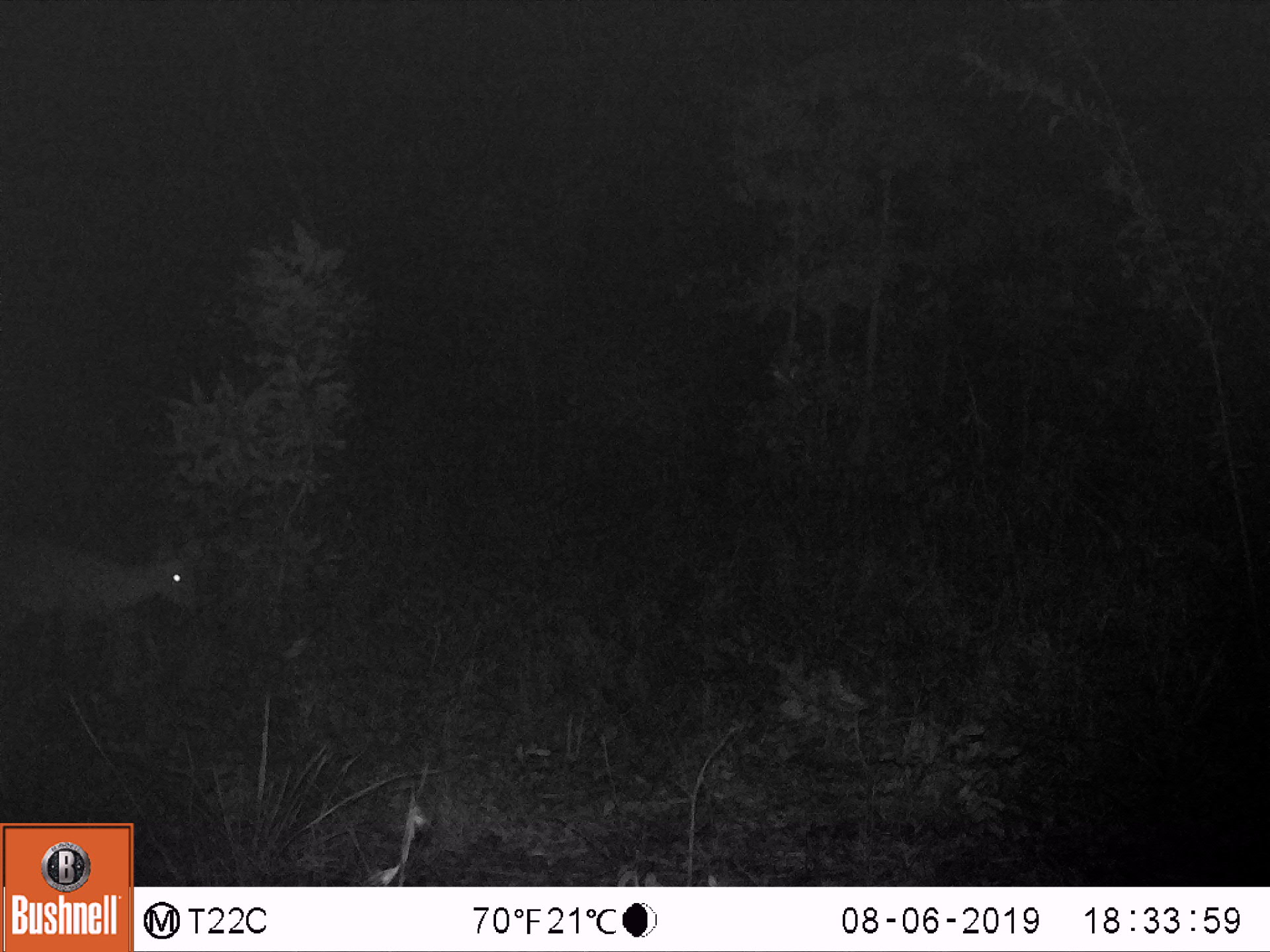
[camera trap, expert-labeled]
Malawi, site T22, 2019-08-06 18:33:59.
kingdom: Animalia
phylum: Chordata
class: Mammalia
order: Artiodactyla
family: Bovidae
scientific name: Antilopinae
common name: small antelope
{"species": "small antelope (Antilopinae)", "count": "1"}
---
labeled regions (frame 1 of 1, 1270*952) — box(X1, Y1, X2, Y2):
small antelope: box(0, 504, 230, 713)